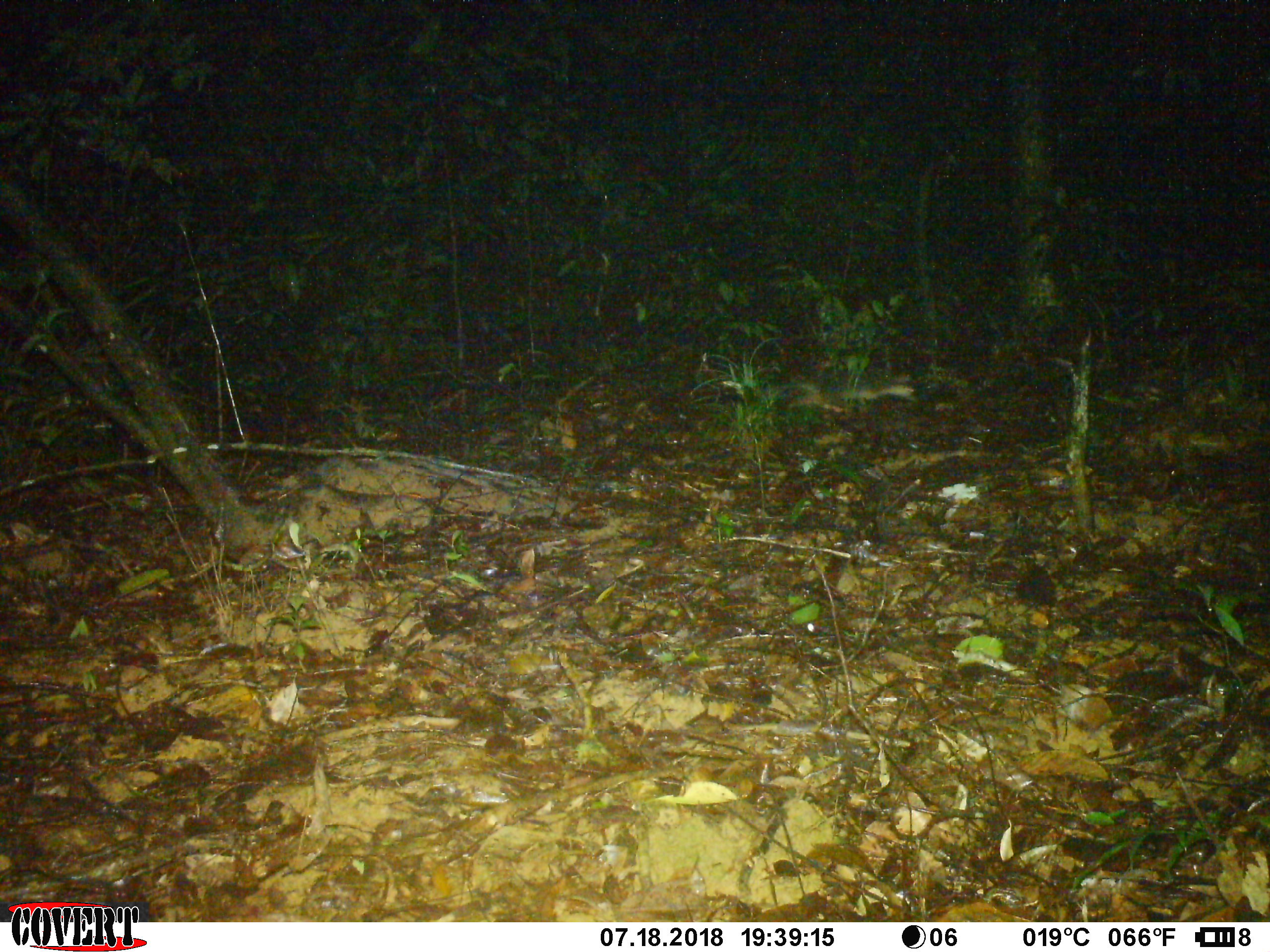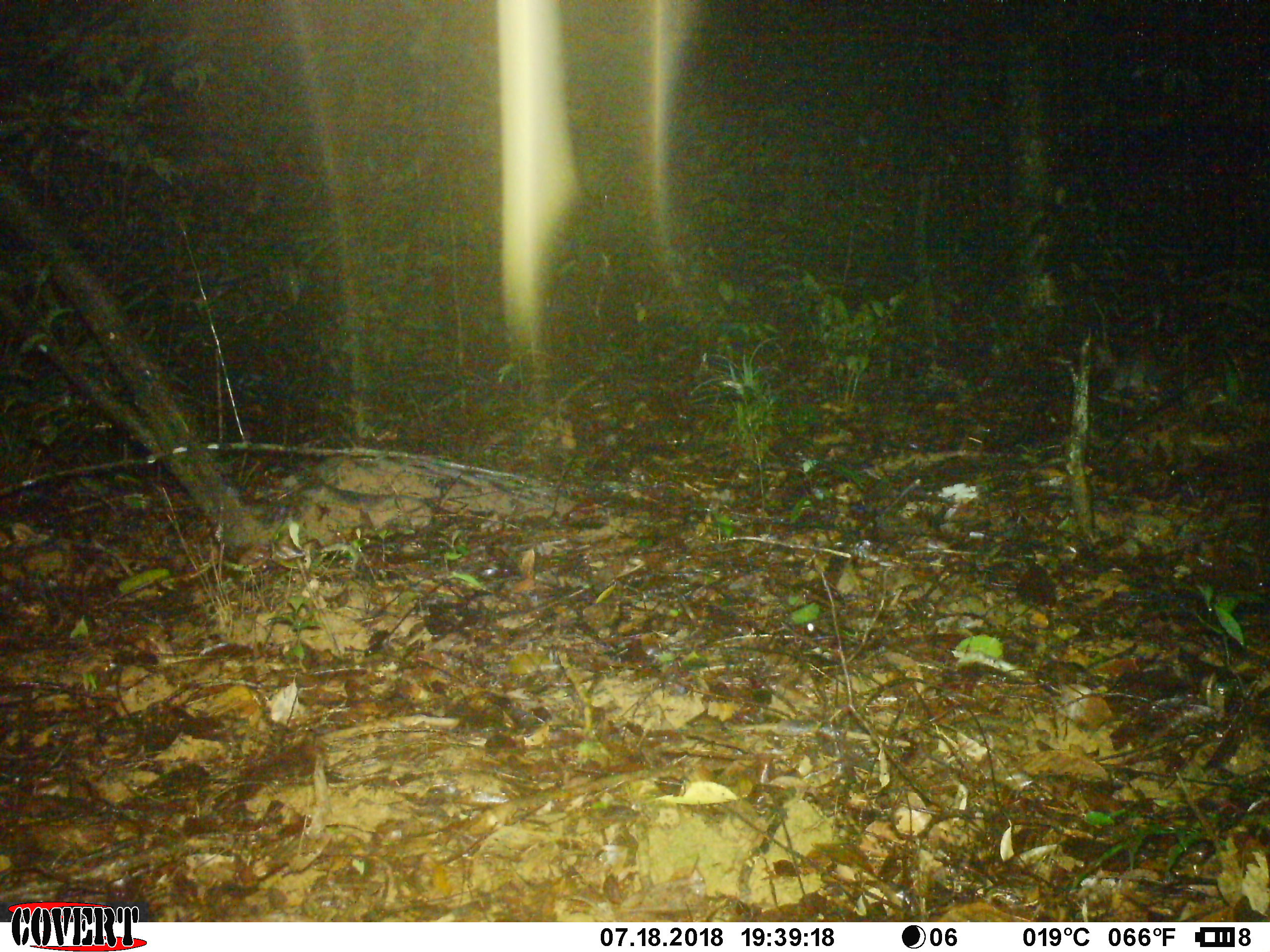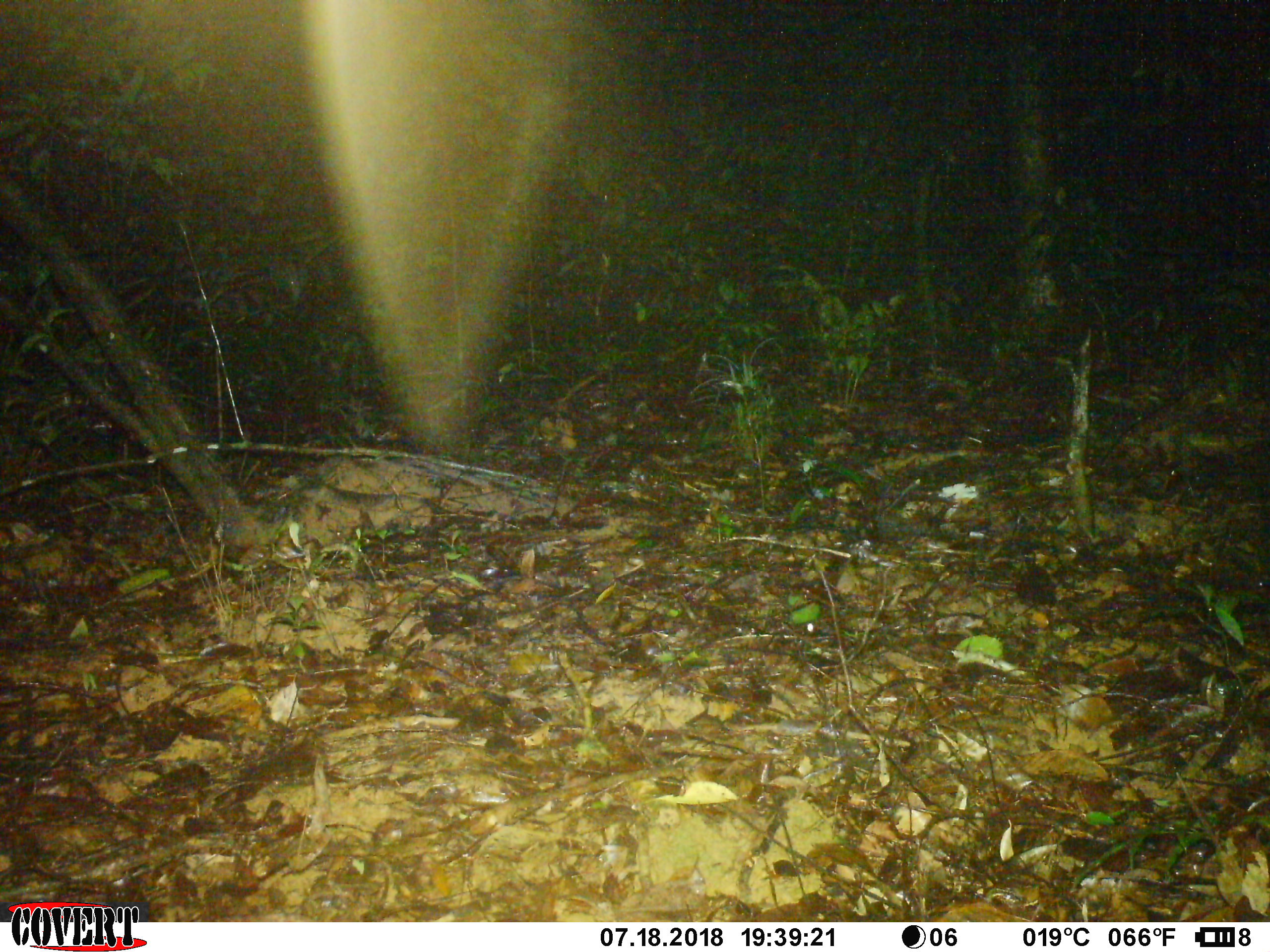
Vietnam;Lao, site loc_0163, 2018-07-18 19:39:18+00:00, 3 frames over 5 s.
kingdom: Animalia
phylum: Chordata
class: Mammalia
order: Carnivora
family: Mustelidae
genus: Melogale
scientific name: Melogale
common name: ferret badger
Ferret badger (Melogale). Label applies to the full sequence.